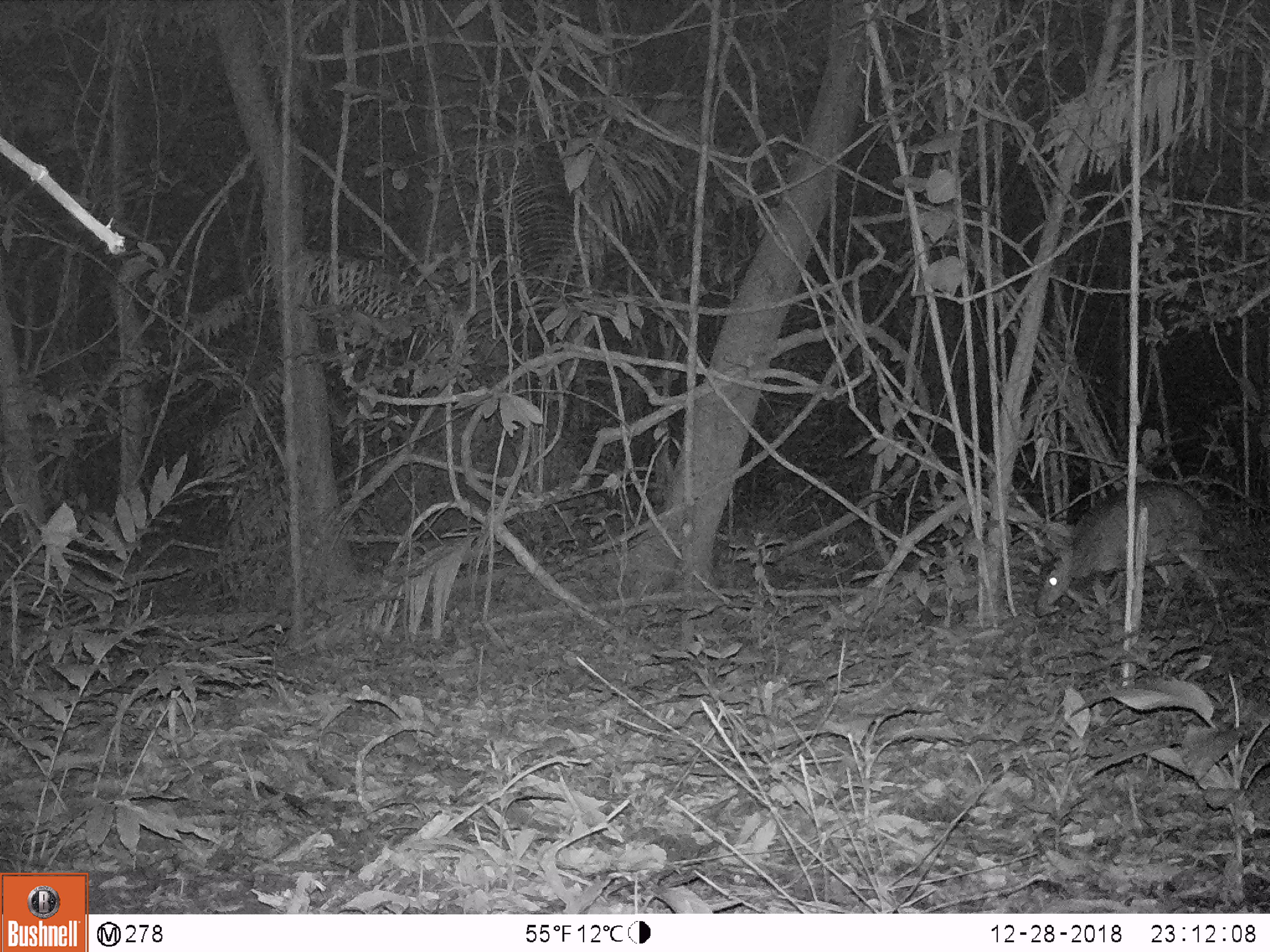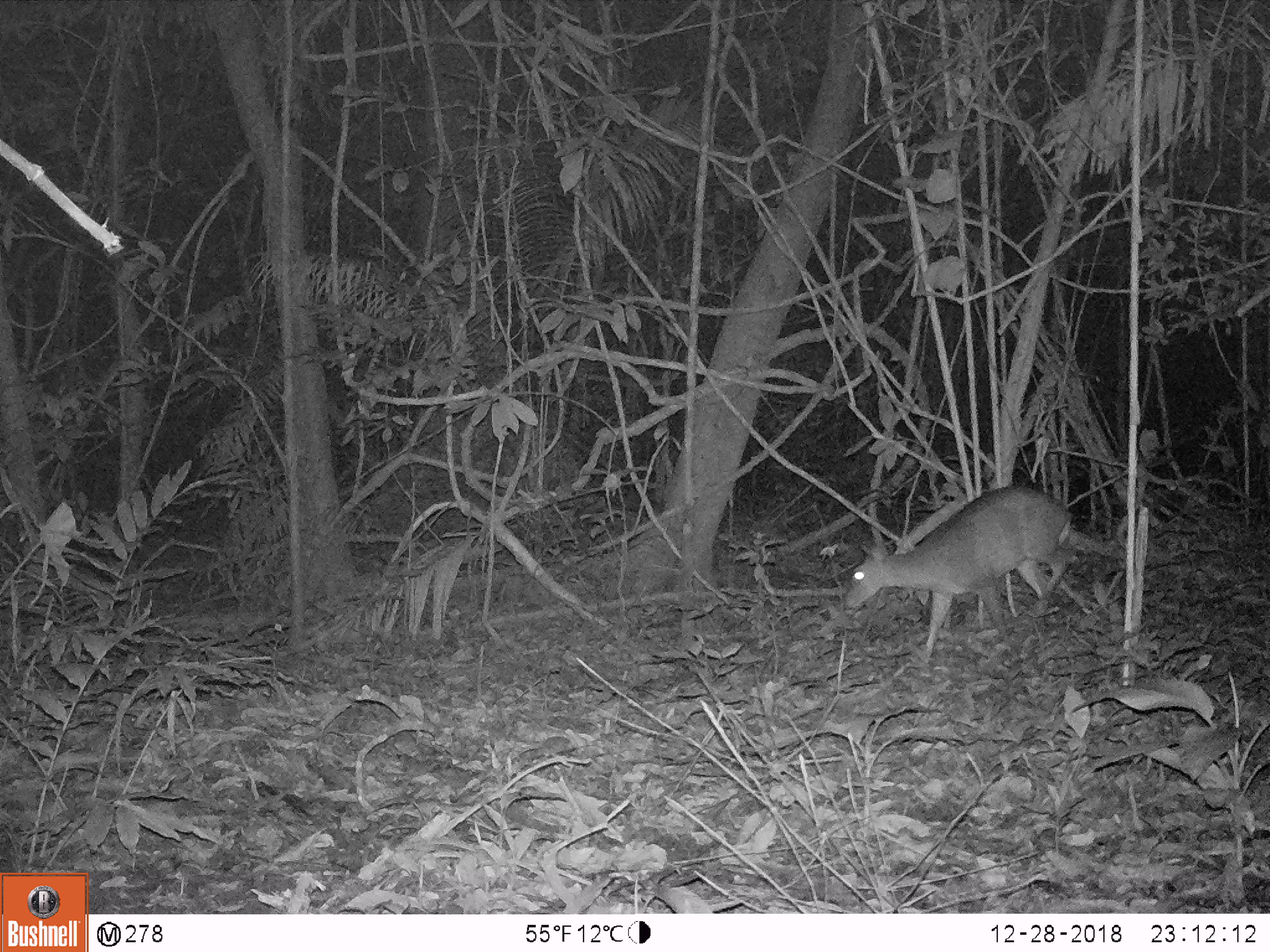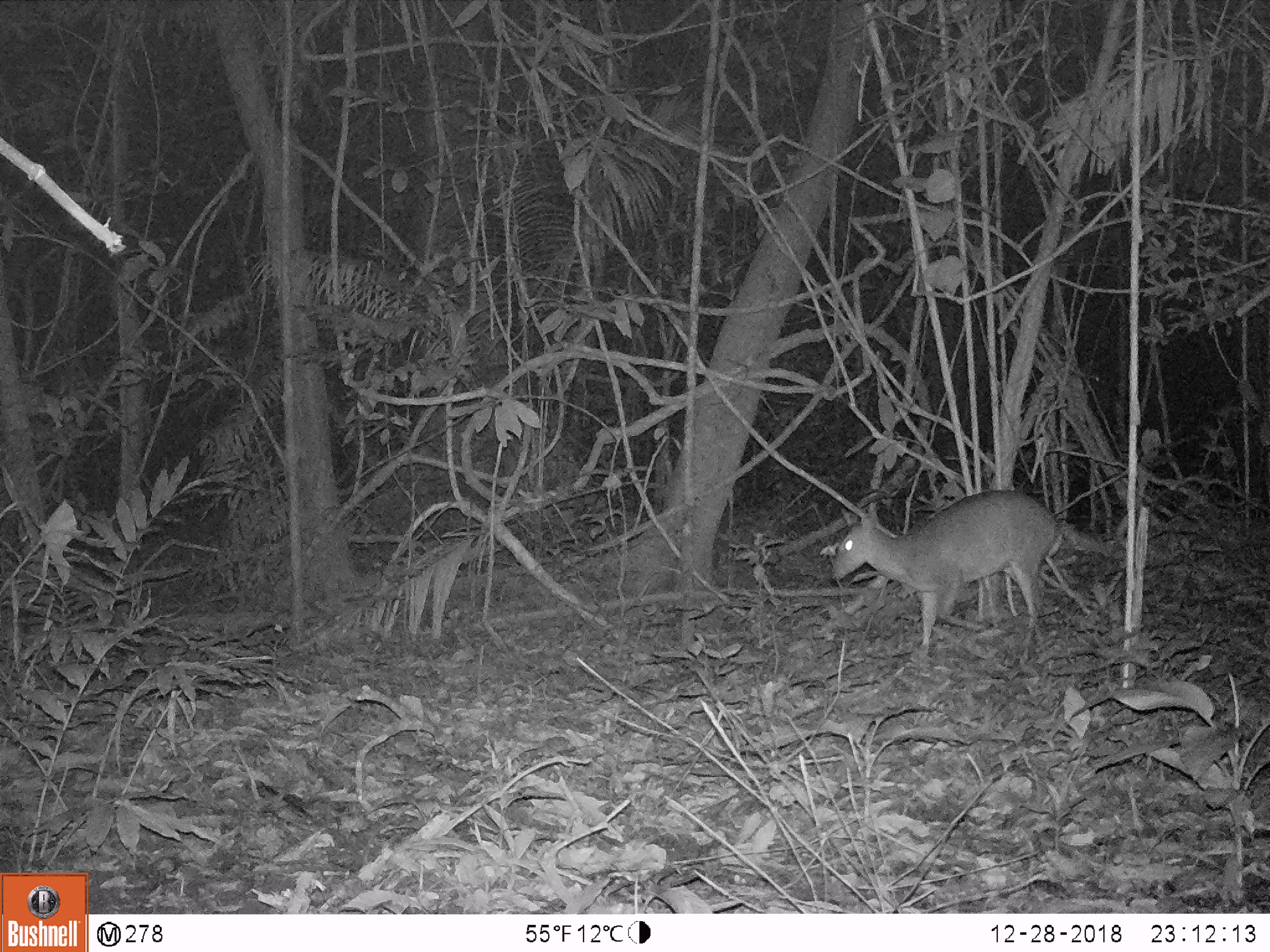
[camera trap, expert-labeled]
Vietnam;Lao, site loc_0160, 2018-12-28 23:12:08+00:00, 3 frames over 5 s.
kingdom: Animalia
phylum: Chordata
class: Mammalia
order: Artiodactyla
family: Cervidae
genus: Muntiacus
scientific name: Muntiacus vuquangensis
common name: large-antlered muntjac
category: large antlered muntjac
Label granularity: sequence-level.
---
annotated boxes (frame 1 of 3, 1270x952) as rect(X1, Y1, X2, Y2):
large antlered muntjac: rect(1032, 478, 1215, 611)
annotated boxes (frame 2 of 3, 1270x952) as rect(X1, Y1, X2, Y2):
large antlered muntjac: rect(841, 482, 1077, 654)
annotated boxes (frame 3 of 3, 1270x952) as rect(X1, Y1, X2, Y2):
large antlered muntjac: rect(829, 487, 1059, 656)